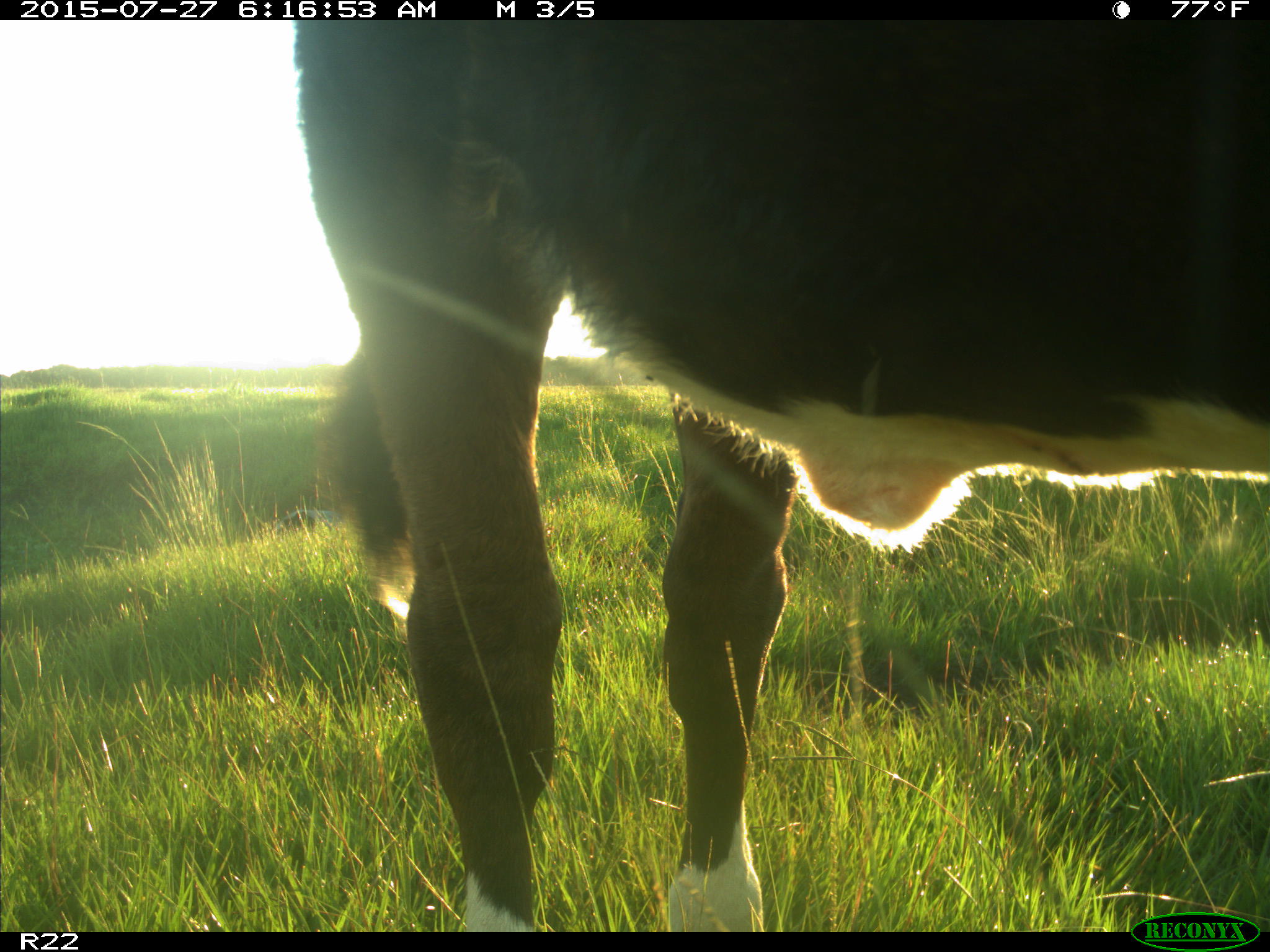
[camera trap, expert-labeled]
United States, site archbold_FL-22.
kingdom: Animalia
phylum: Chordata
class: Mammalia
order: Artiodactyla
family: Bovidae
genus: Bos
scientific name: Bos taurus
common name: domestic cow